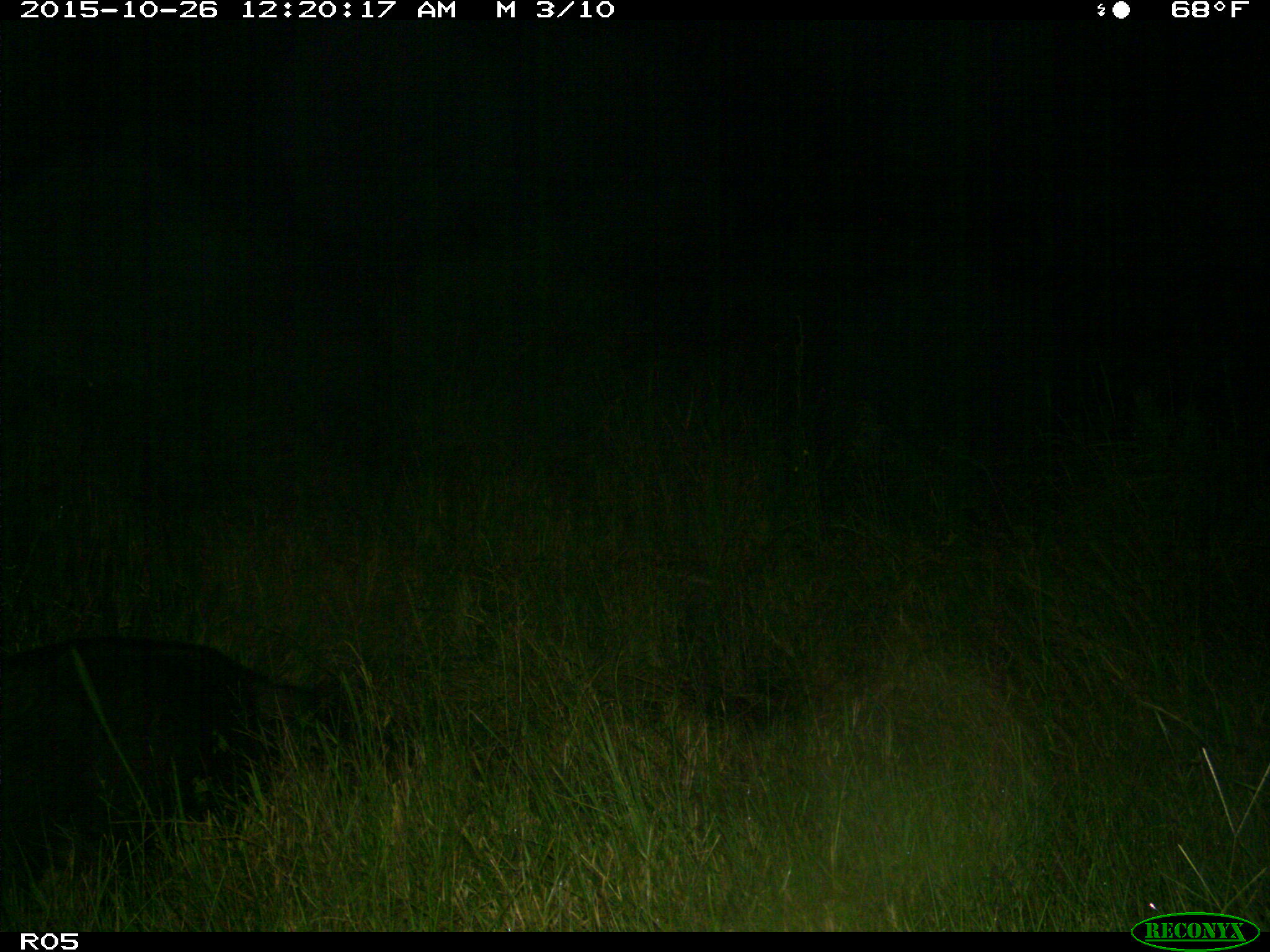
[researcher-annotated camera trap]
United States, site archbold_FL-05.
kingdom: Animalia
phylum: Chordata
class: Mammalia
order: Artiodactyla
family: Suidae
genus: Sus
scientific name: Sus scrofa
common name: wild boar